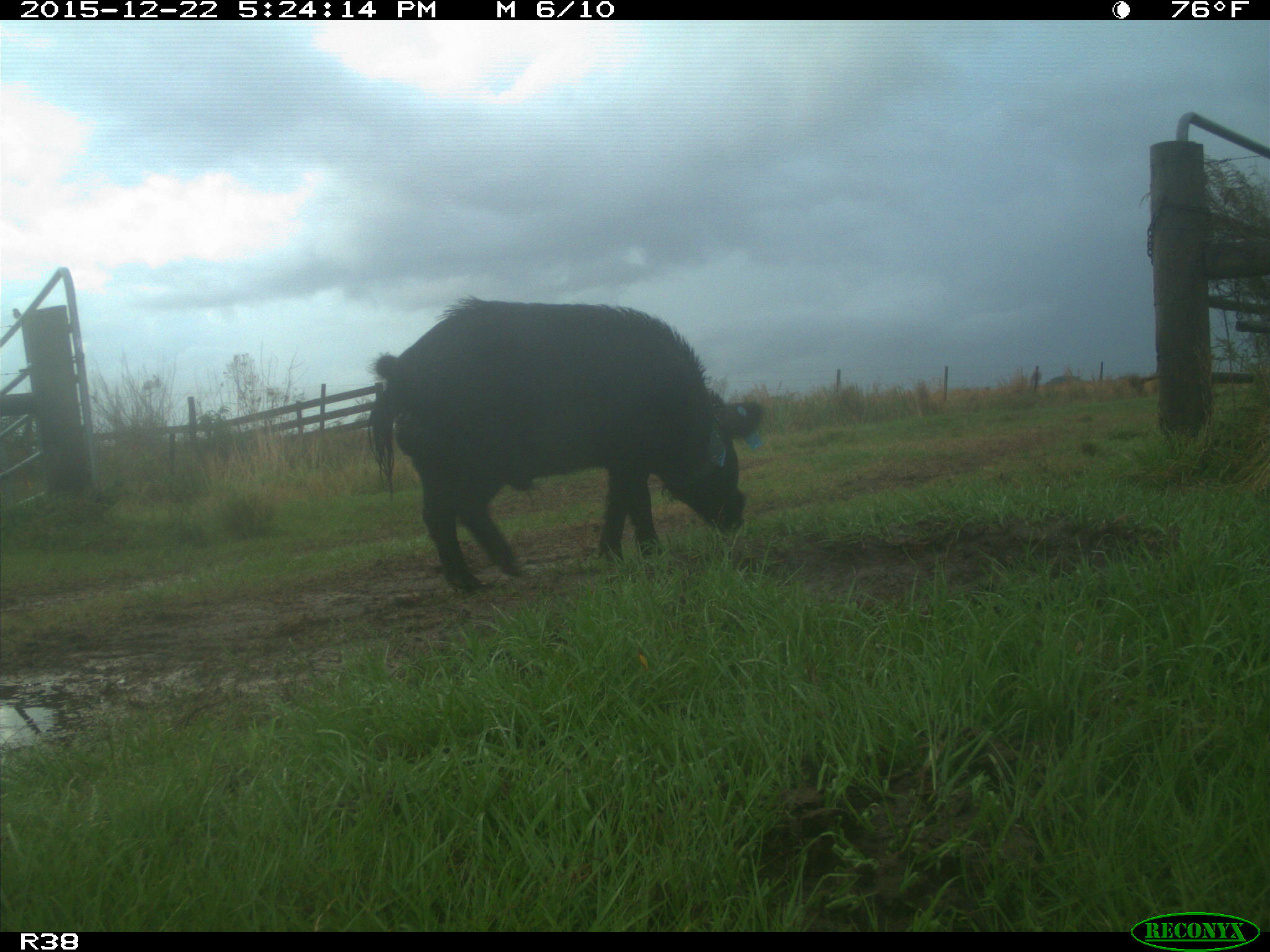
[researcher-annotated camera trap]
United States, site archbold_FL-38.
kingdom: Animalia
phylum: Chordata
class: Mammalia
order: Artiodactyla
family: Suidae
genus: Sus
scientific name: Sus scrofa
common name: wild boar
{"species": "Sus scrofa (wild boar)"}